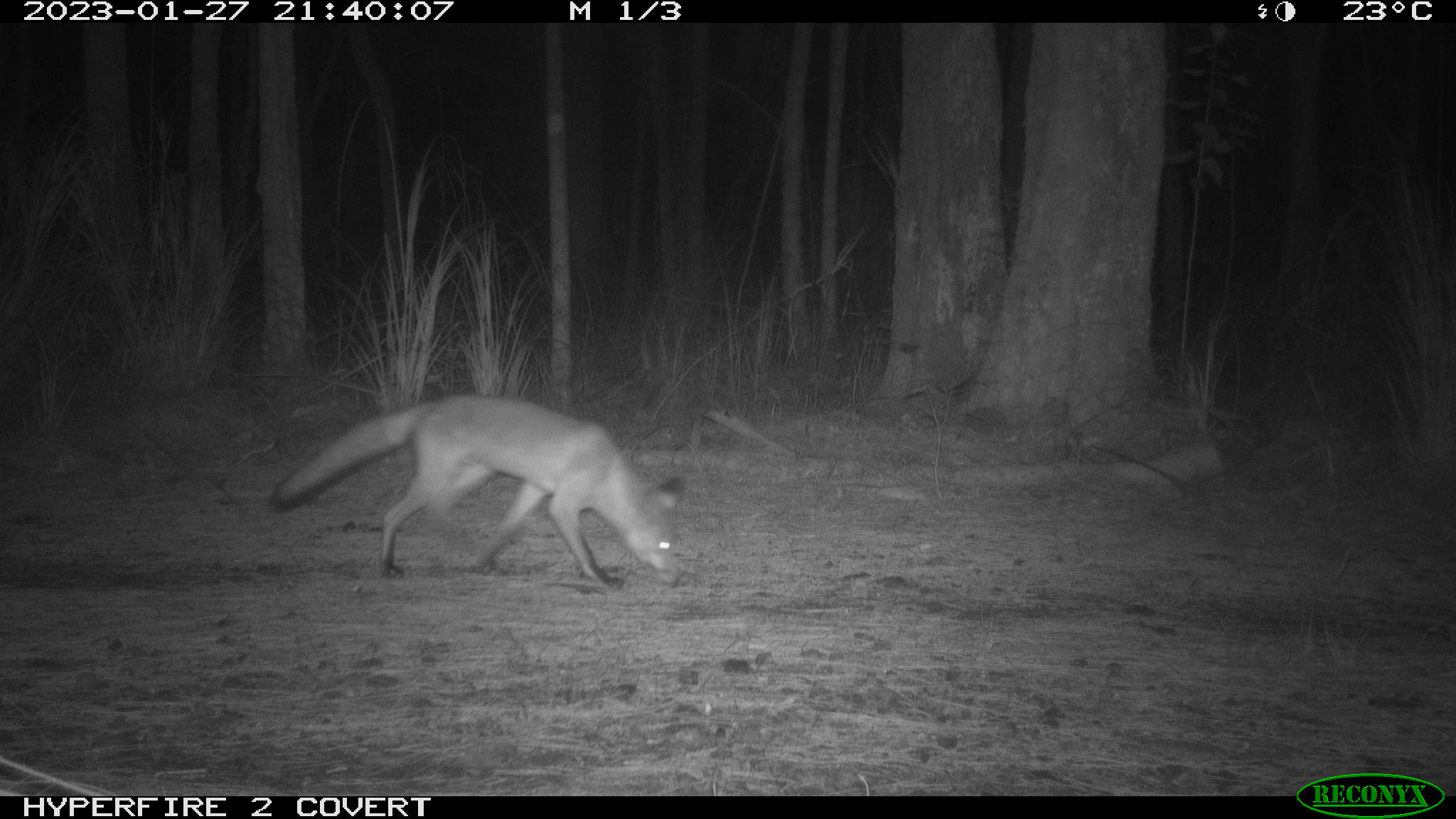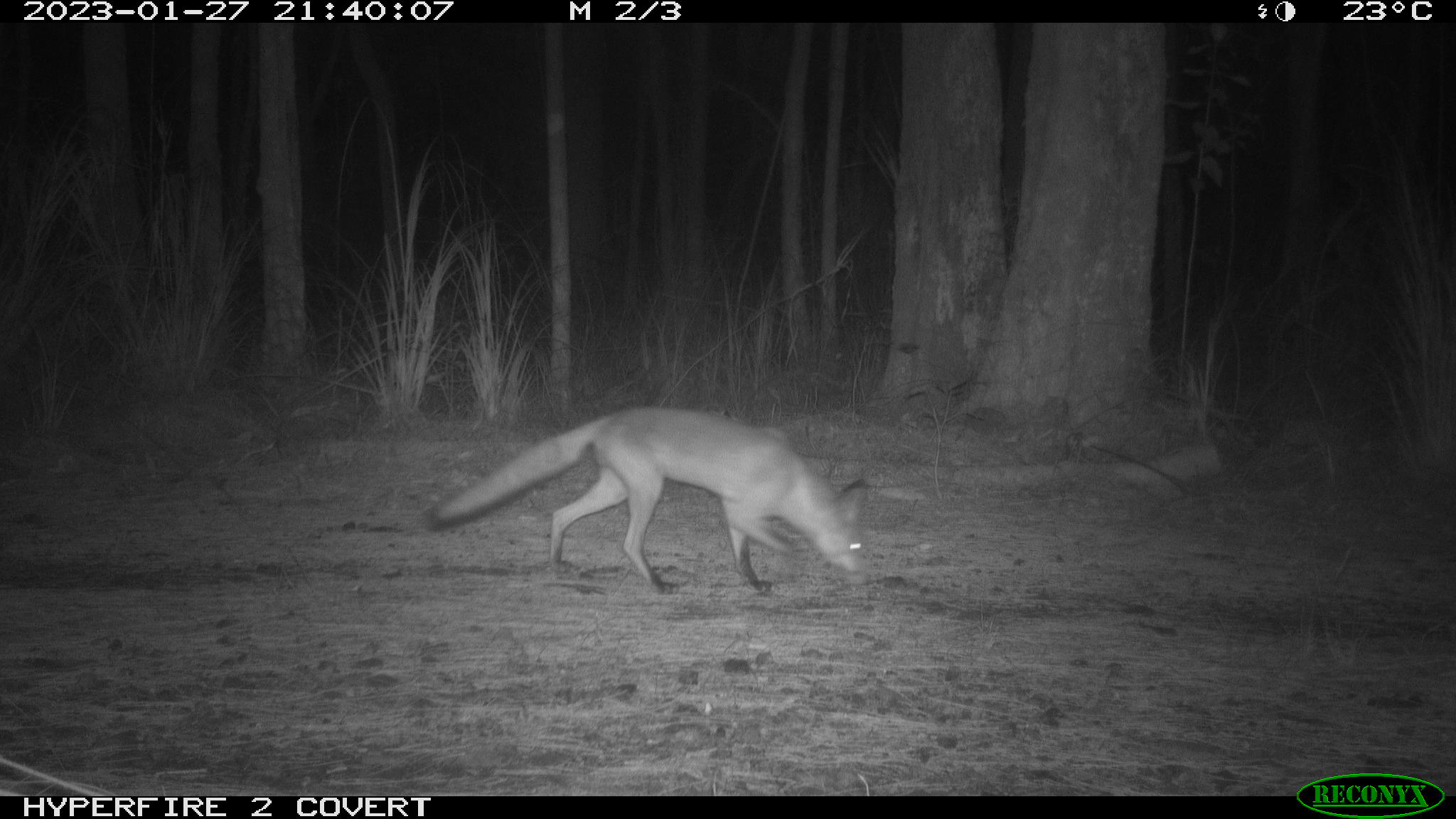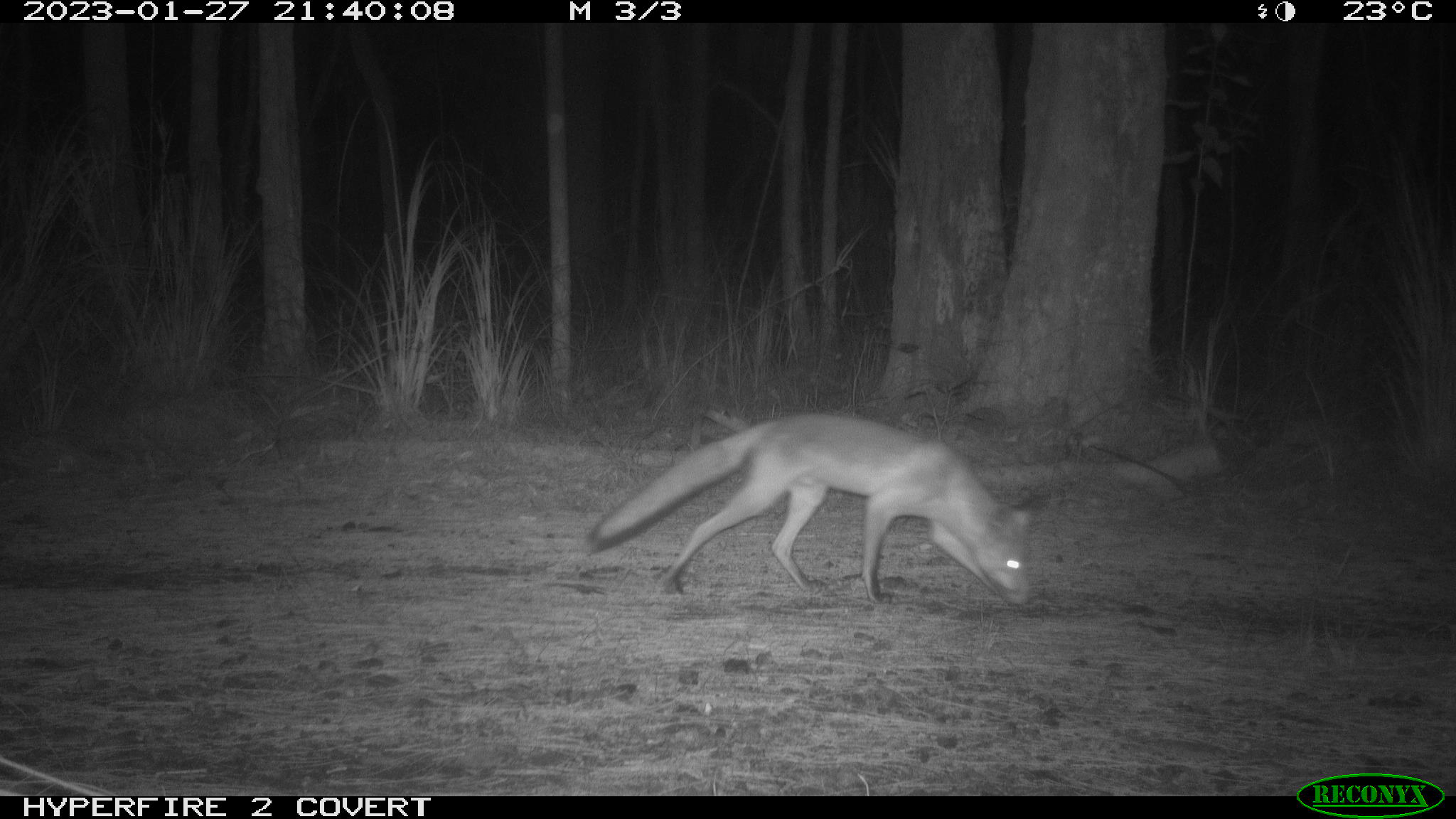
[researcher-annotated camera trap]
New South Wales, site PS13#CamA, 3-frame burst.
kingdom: Animalia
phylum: Chordata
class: Mammalia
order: Carnivora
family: Canidae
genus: Vulpes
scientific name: Vulpes vulpes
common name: red fox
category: fox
Fox (red fox) (Vulpes vulpes).